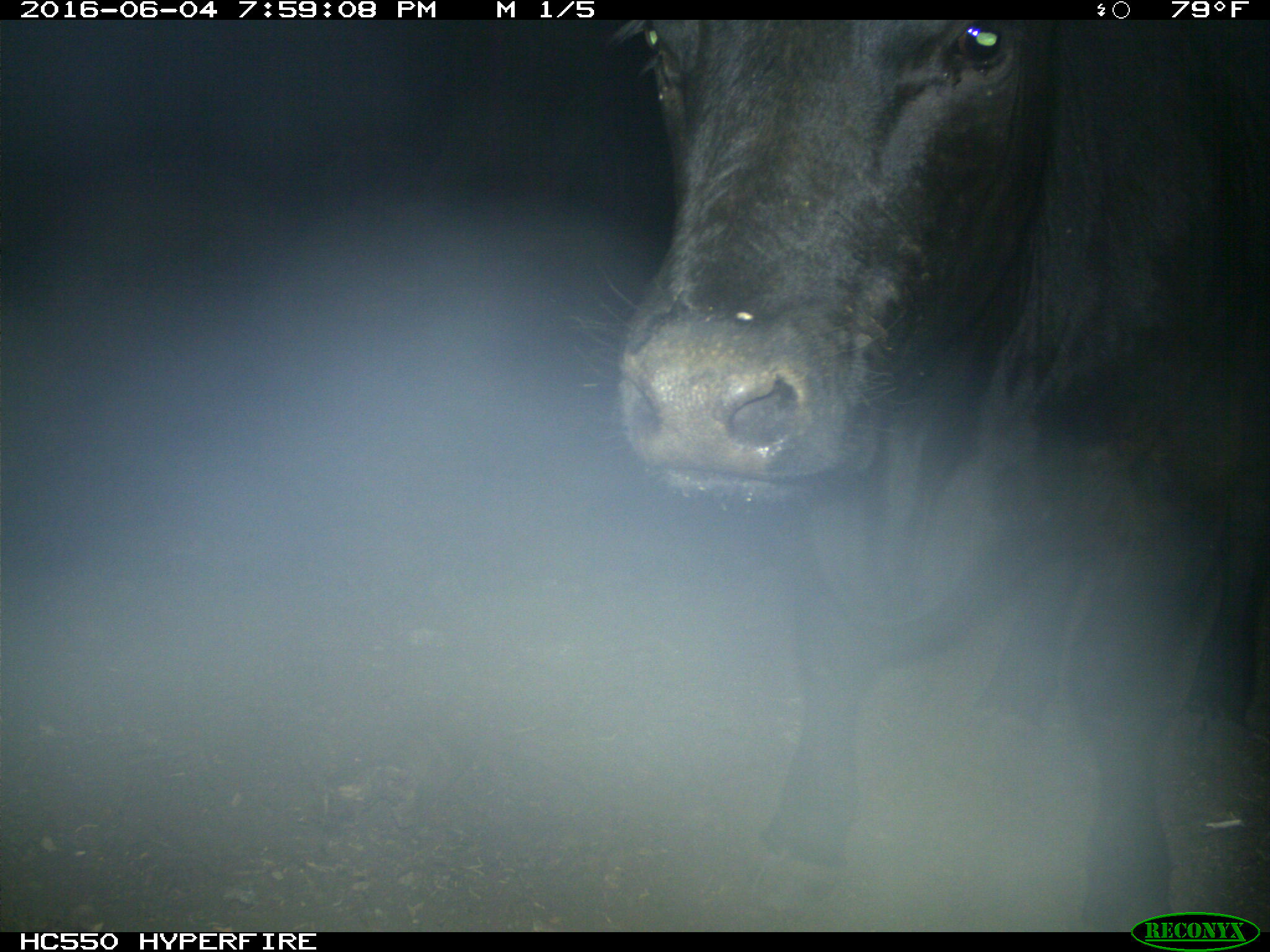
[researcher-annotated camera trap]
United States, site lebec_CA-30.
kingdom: Animalia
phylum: Chordata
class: Mammalia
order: Artiodactyla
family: Bovidae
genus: Bos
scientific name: Bos taurus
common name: domestic cow